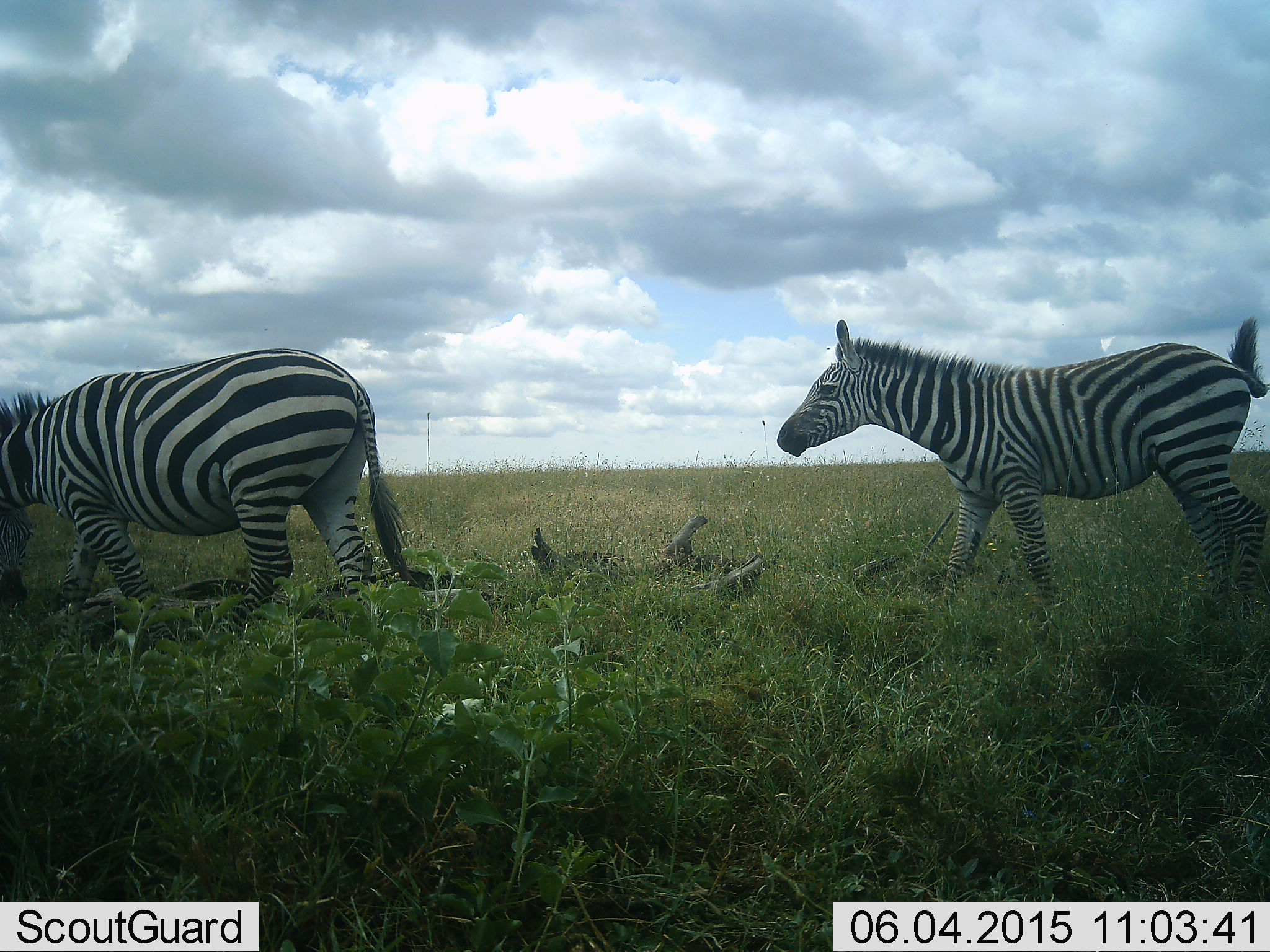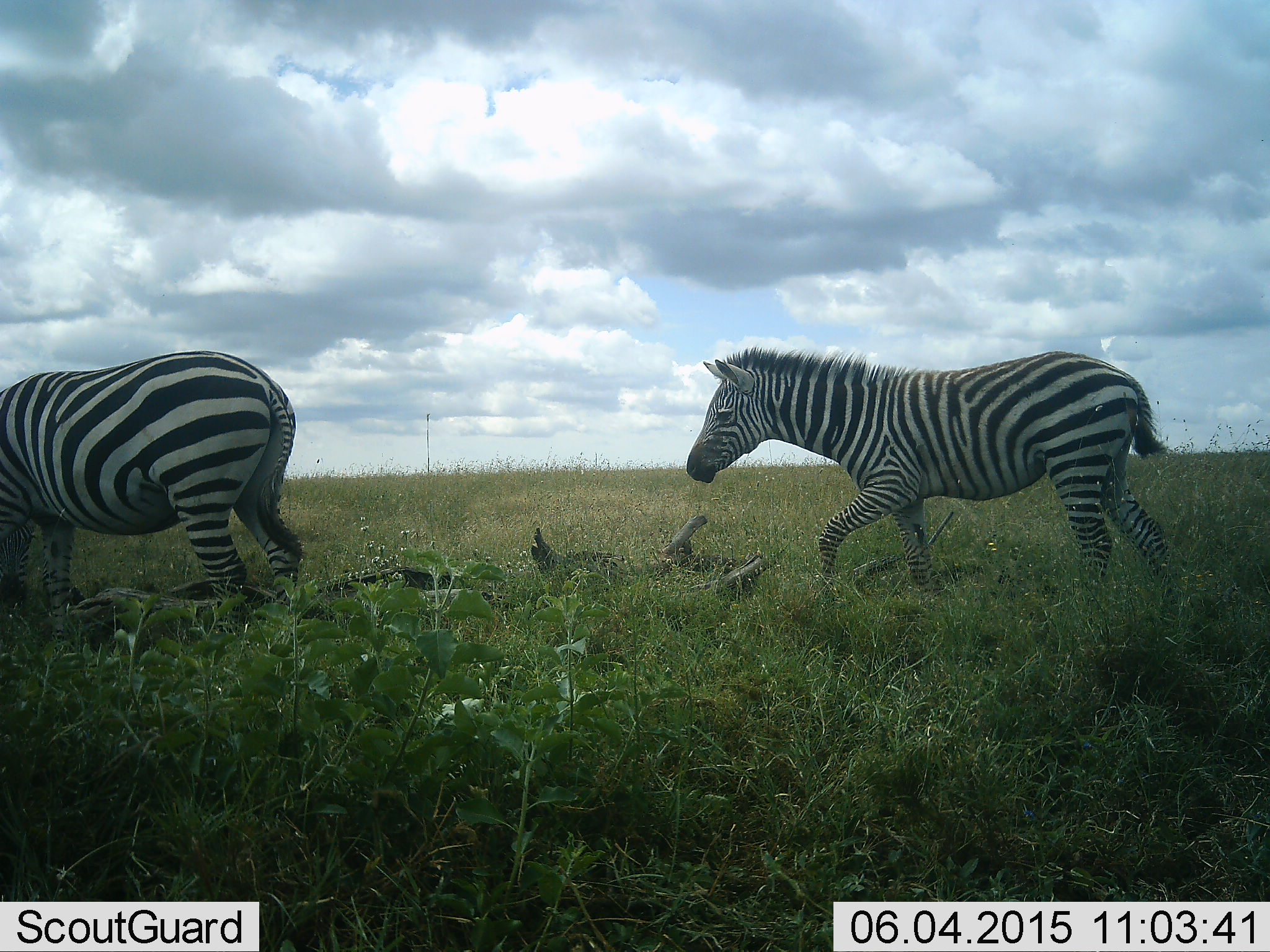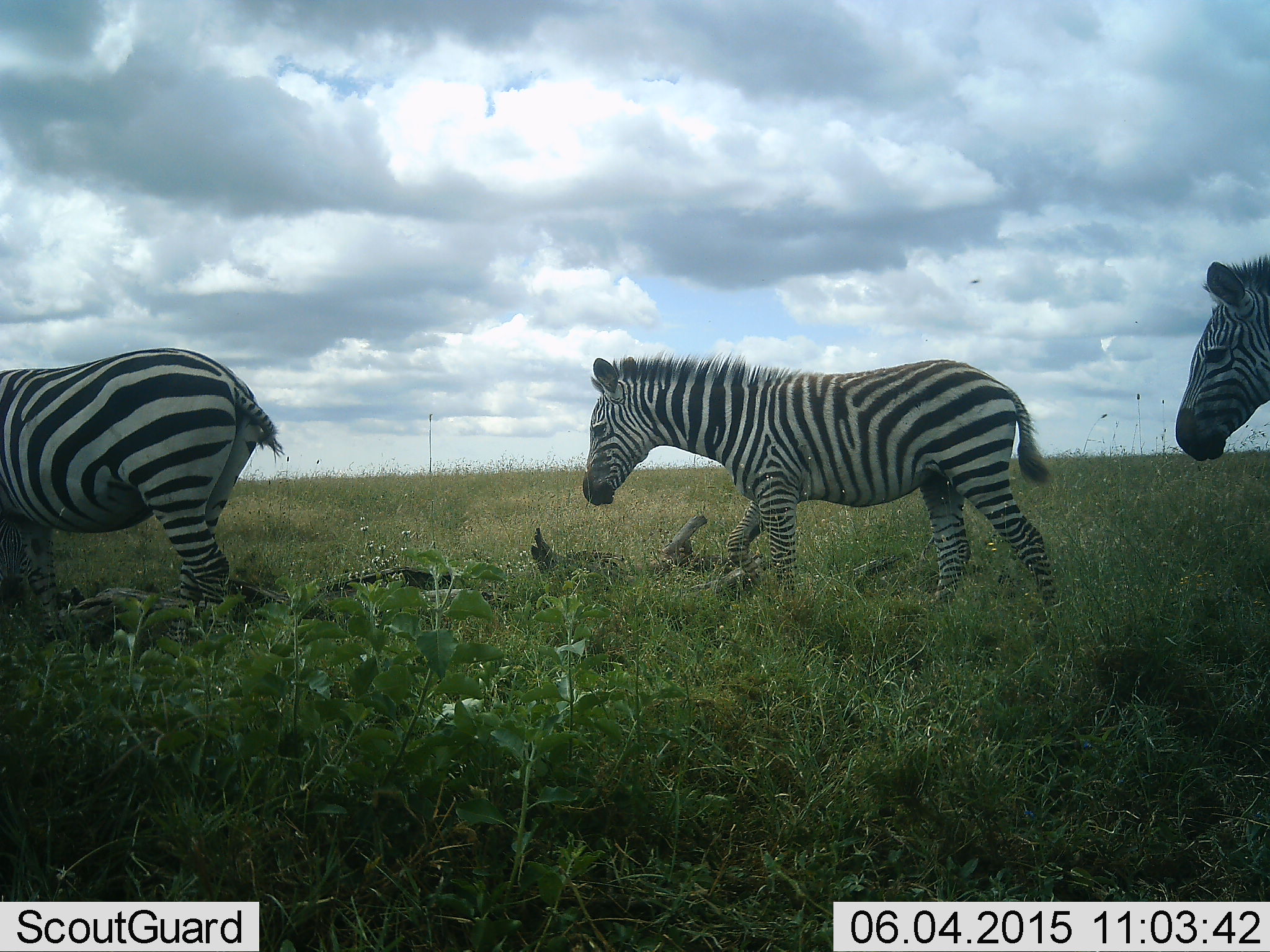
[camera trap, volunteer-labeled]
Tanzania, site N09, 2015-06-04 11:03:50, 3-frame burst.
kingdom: Animalia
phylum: Chordata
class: Mammalia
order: Perissodactyla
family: Equidae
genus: Equus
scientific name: Equus quagga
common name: plains zebra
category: zebra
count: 2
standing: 0%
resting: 0%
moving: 100%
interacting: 0%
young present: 0%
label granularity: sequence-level